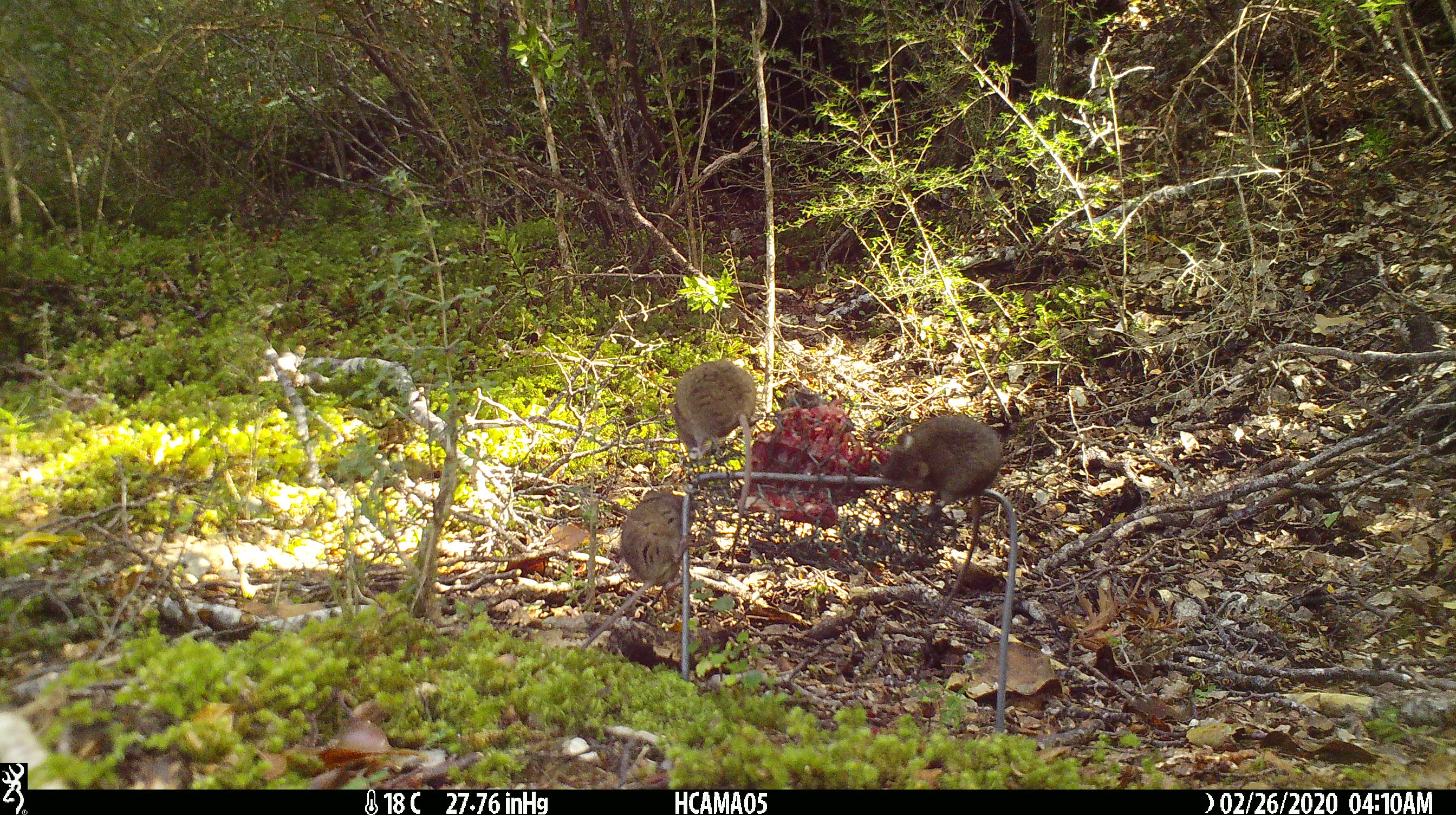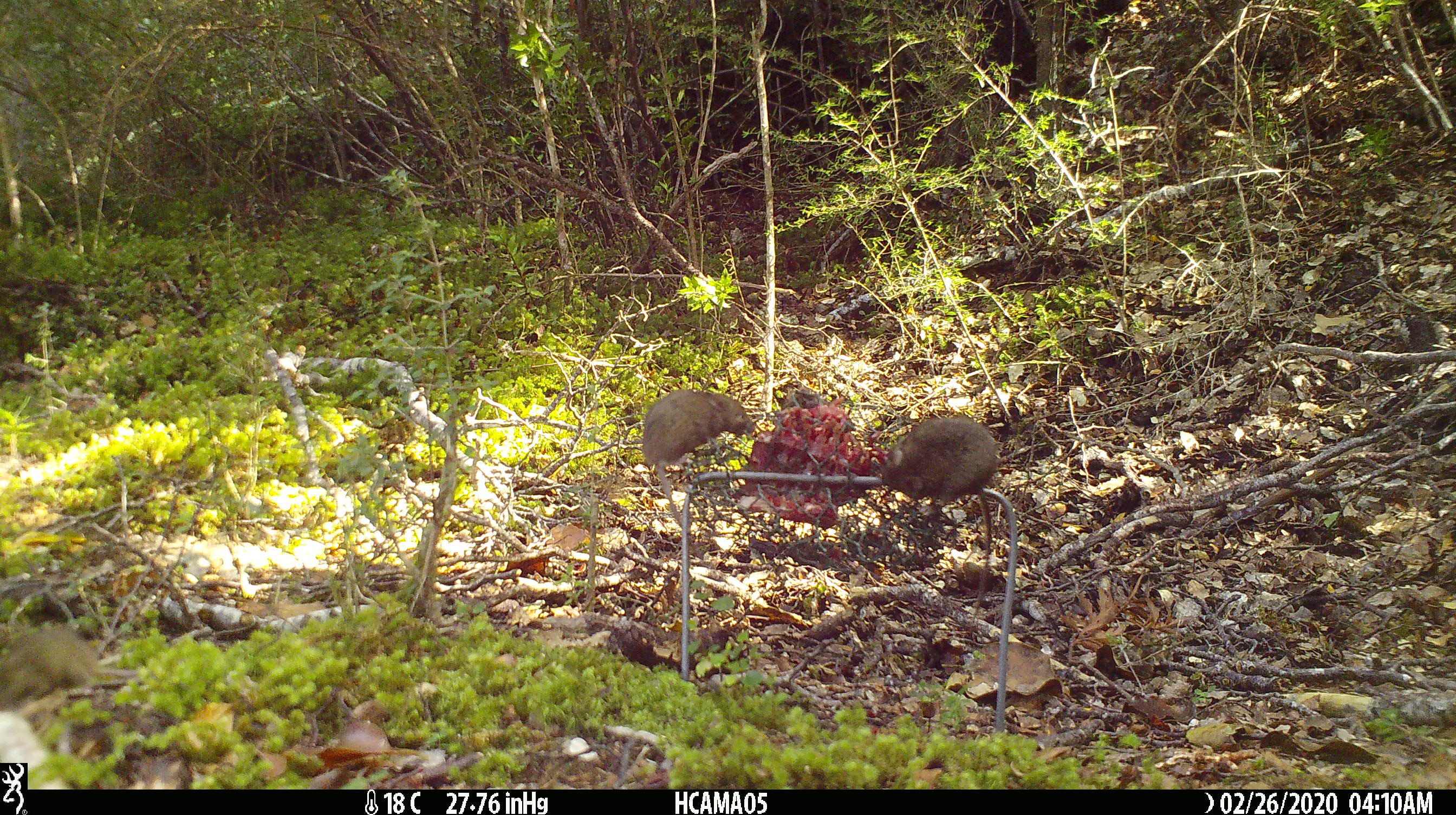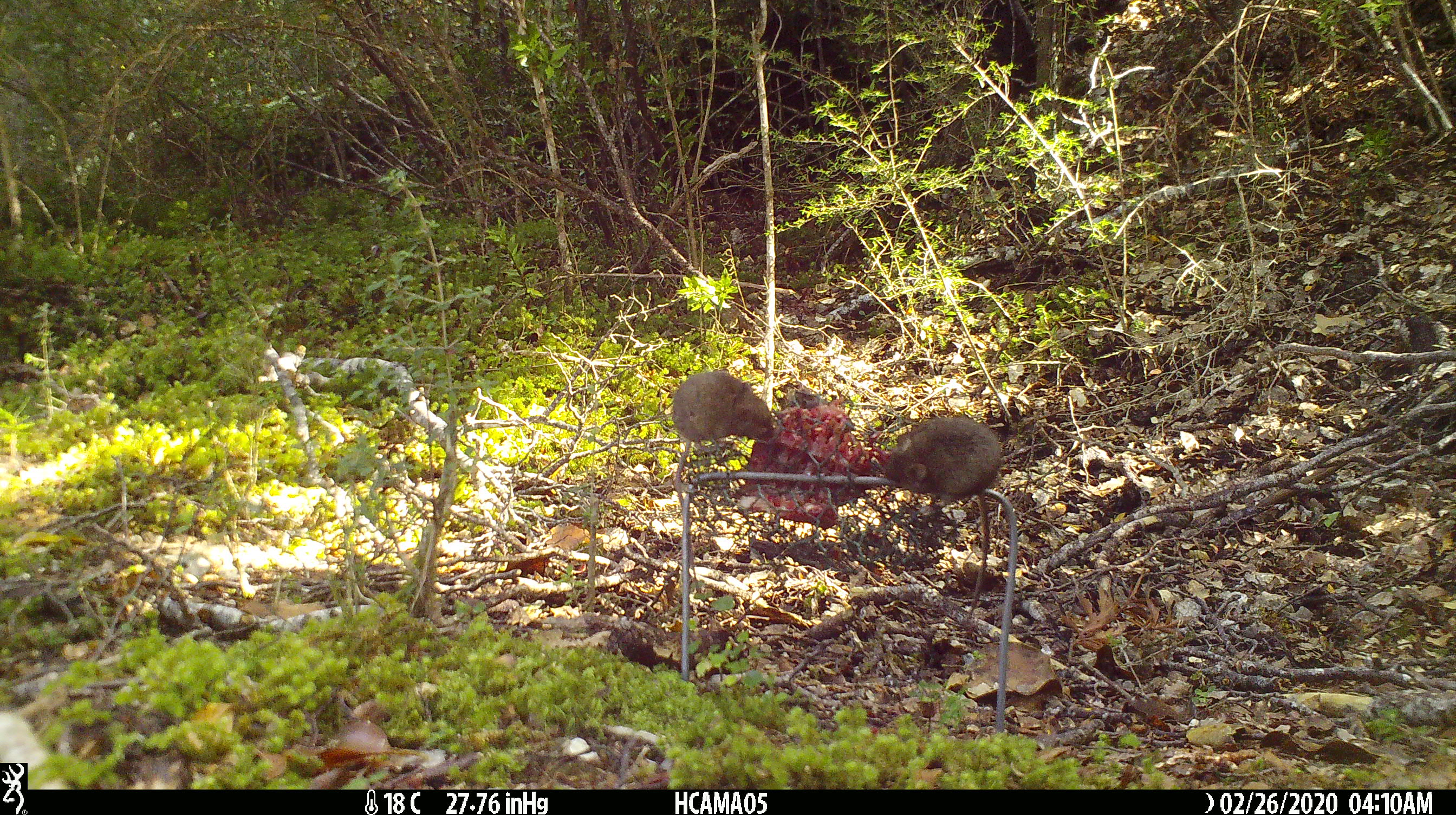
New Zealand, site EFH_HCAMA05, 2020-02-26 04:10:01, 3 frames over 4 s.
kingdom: Animalia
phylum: Chordata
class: Mammalia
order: Rodentia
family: Muridae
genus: Mus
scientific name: Mus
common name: mouse